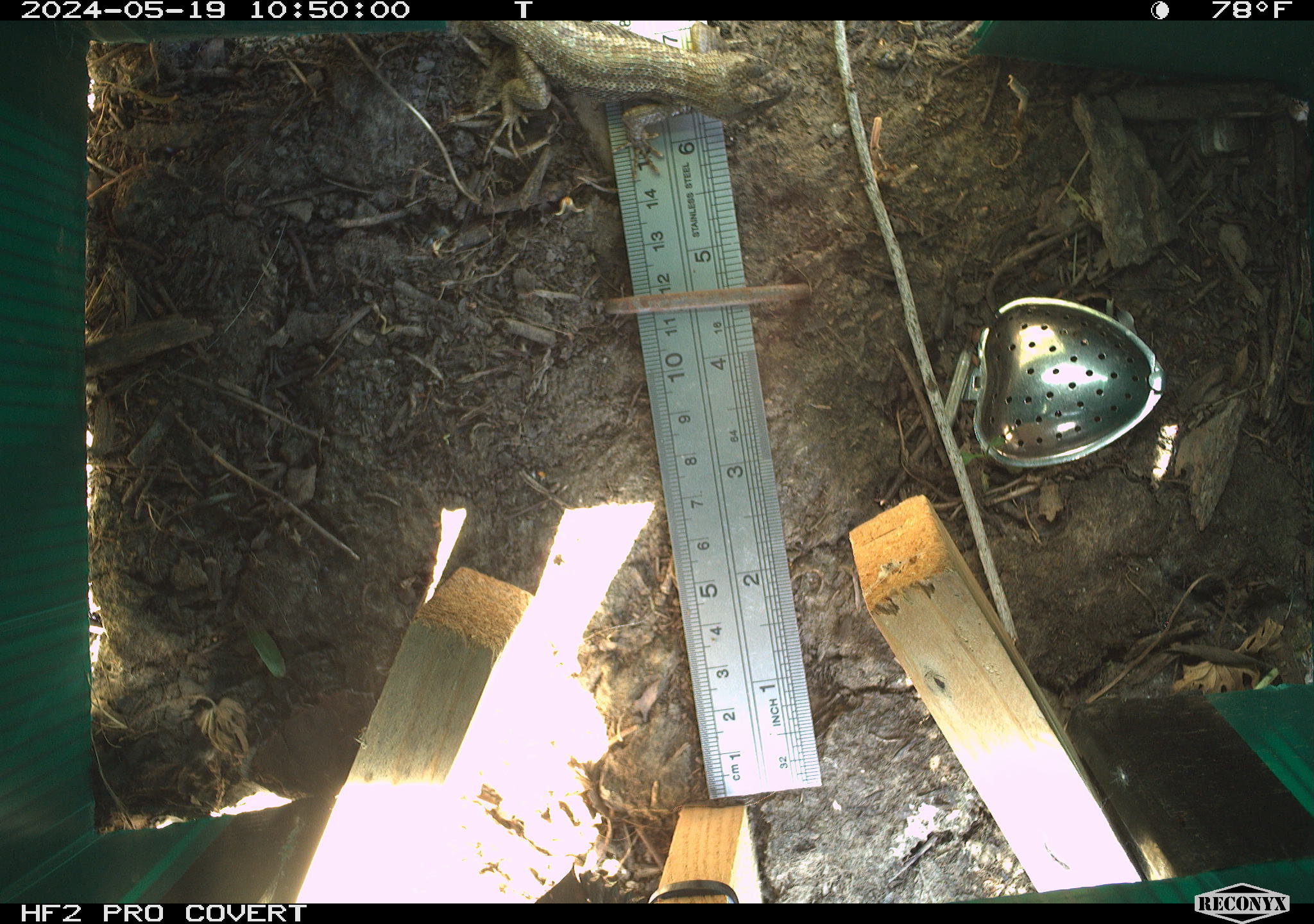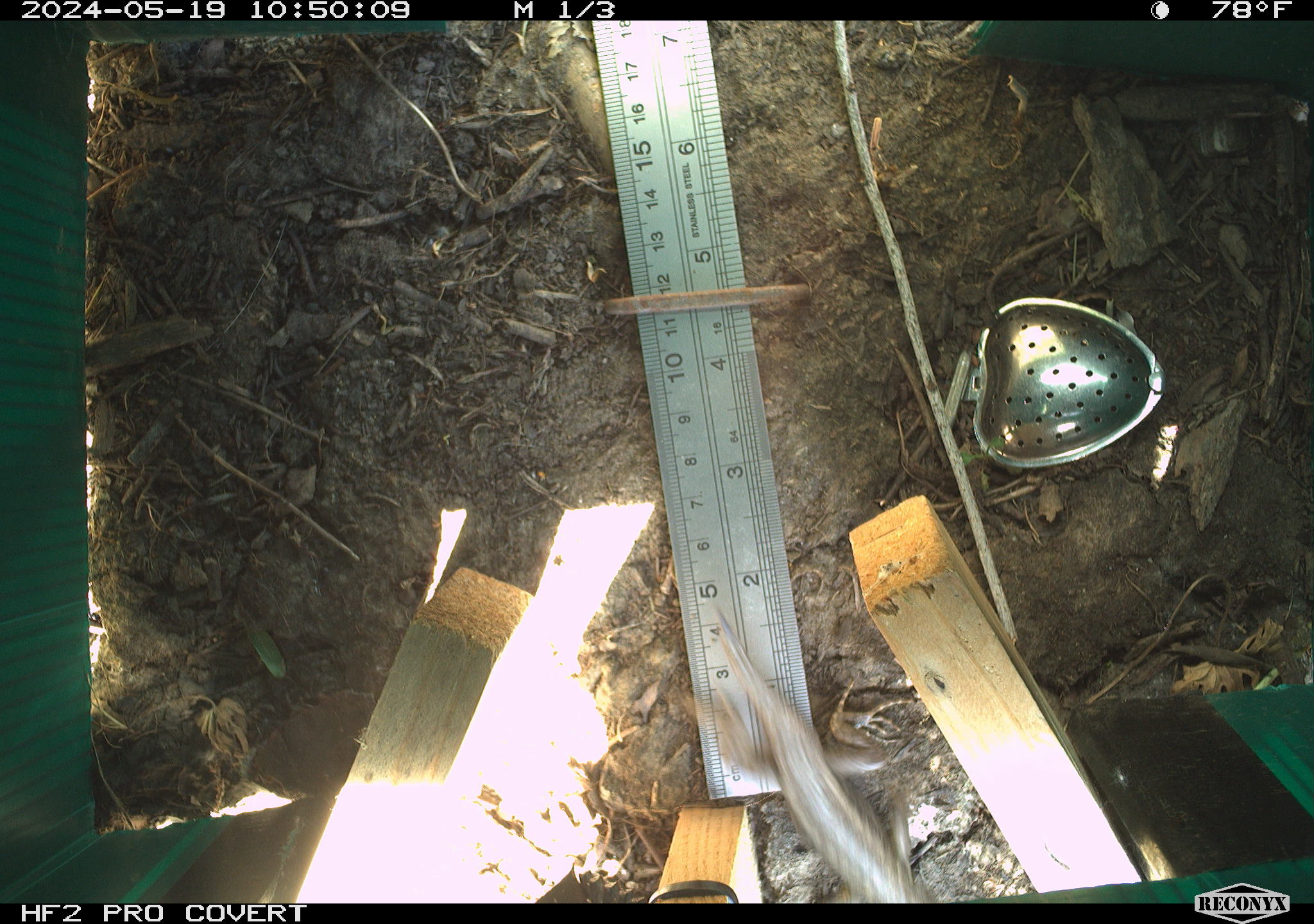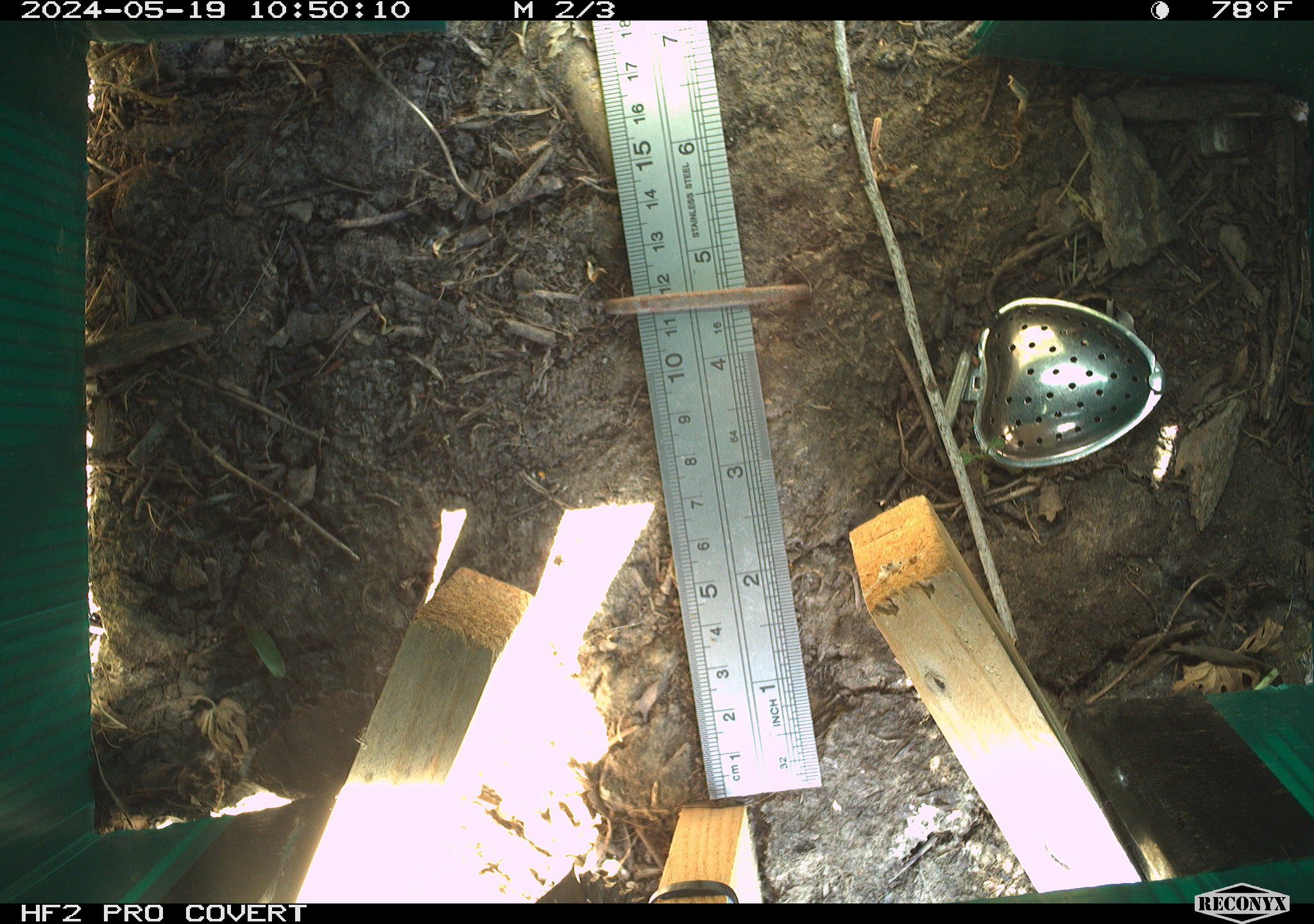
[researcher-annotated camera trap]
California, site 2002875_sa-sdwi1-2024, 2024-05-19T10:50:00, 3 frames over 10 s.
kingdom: Animalia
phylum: Chordata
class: Reptilia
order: Squamata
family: Phrynosomatidae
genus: Sceloporus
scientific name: Sceloporus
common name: spiny lizards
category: sceloporus species